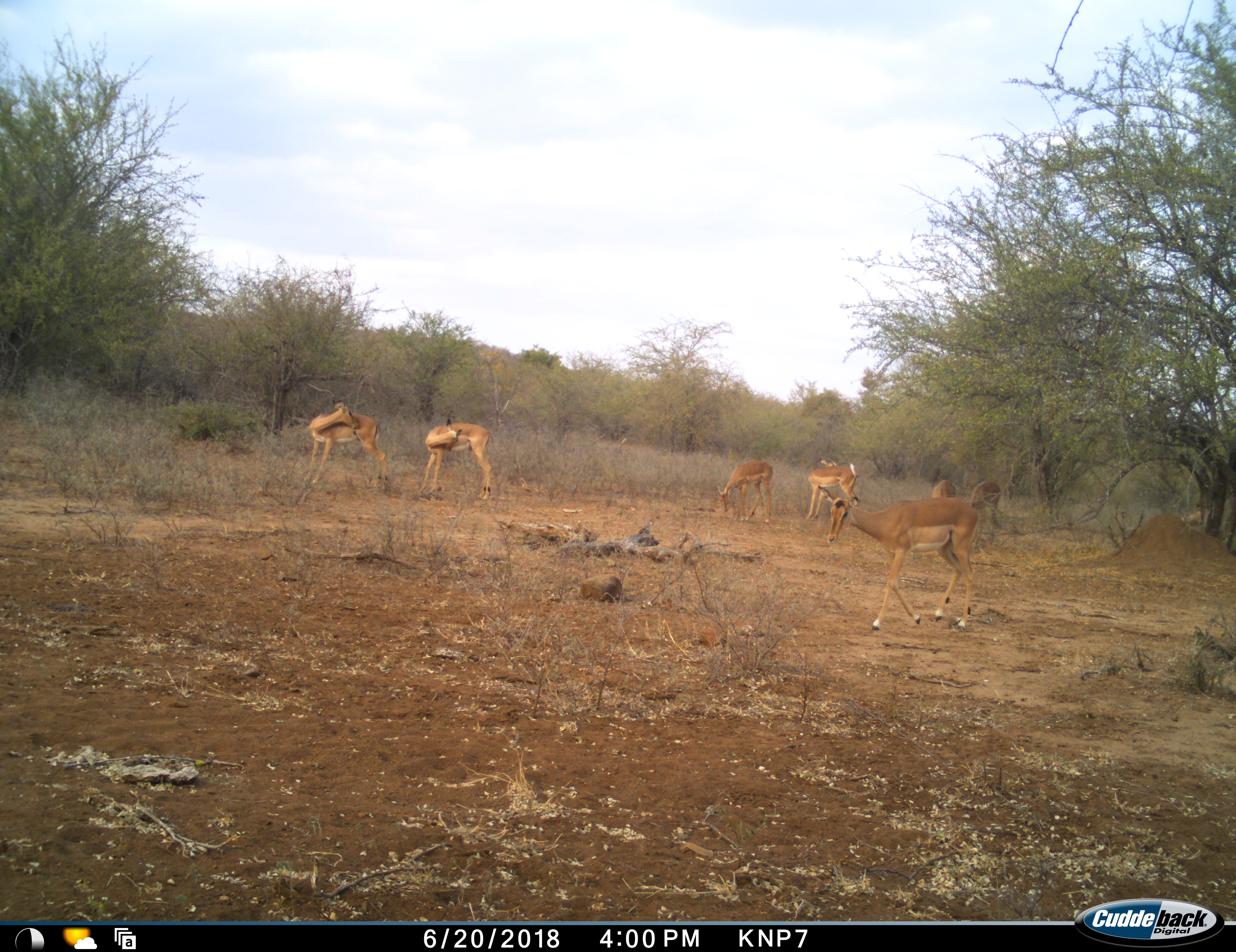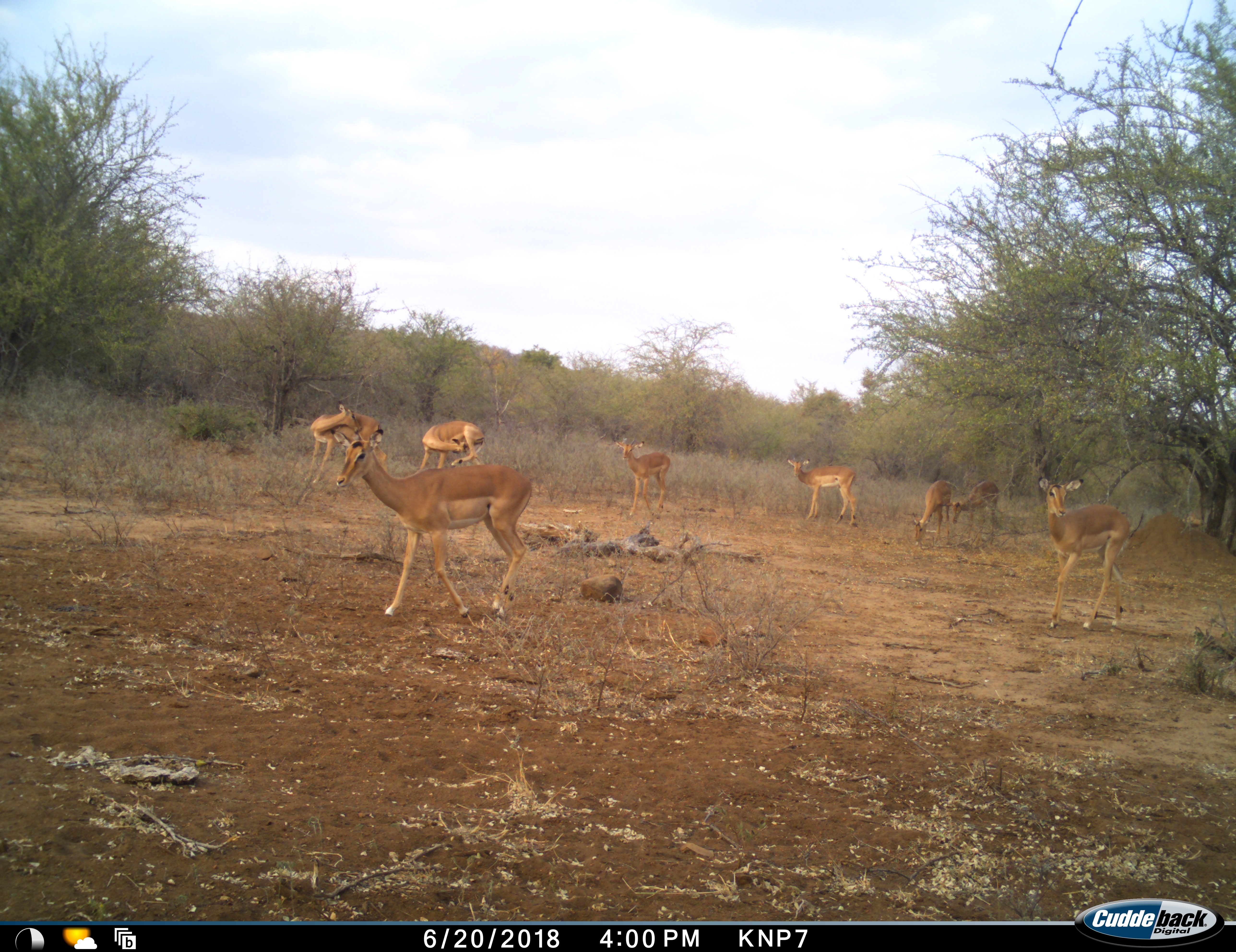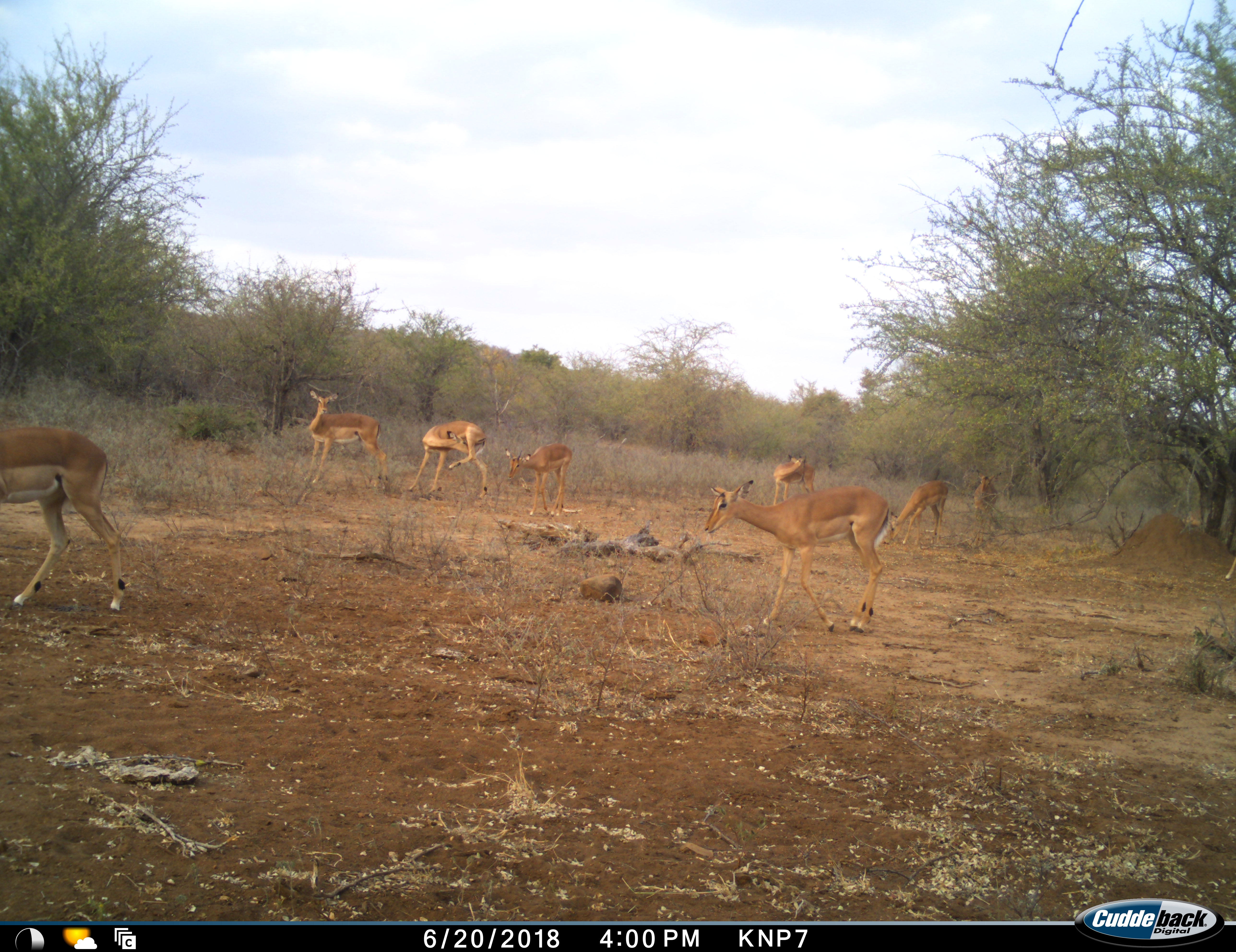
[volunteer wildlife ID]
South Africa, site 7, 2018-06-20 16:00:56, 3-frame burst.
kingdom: Animalia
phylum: Chordata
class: Mammalia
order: Artiodactyla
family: Bovidae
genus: Aepyceros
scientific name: Aepyceros melampus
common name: impala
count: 8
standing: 90%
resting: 10%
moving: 90%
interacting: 10%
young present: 10%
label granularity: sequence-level